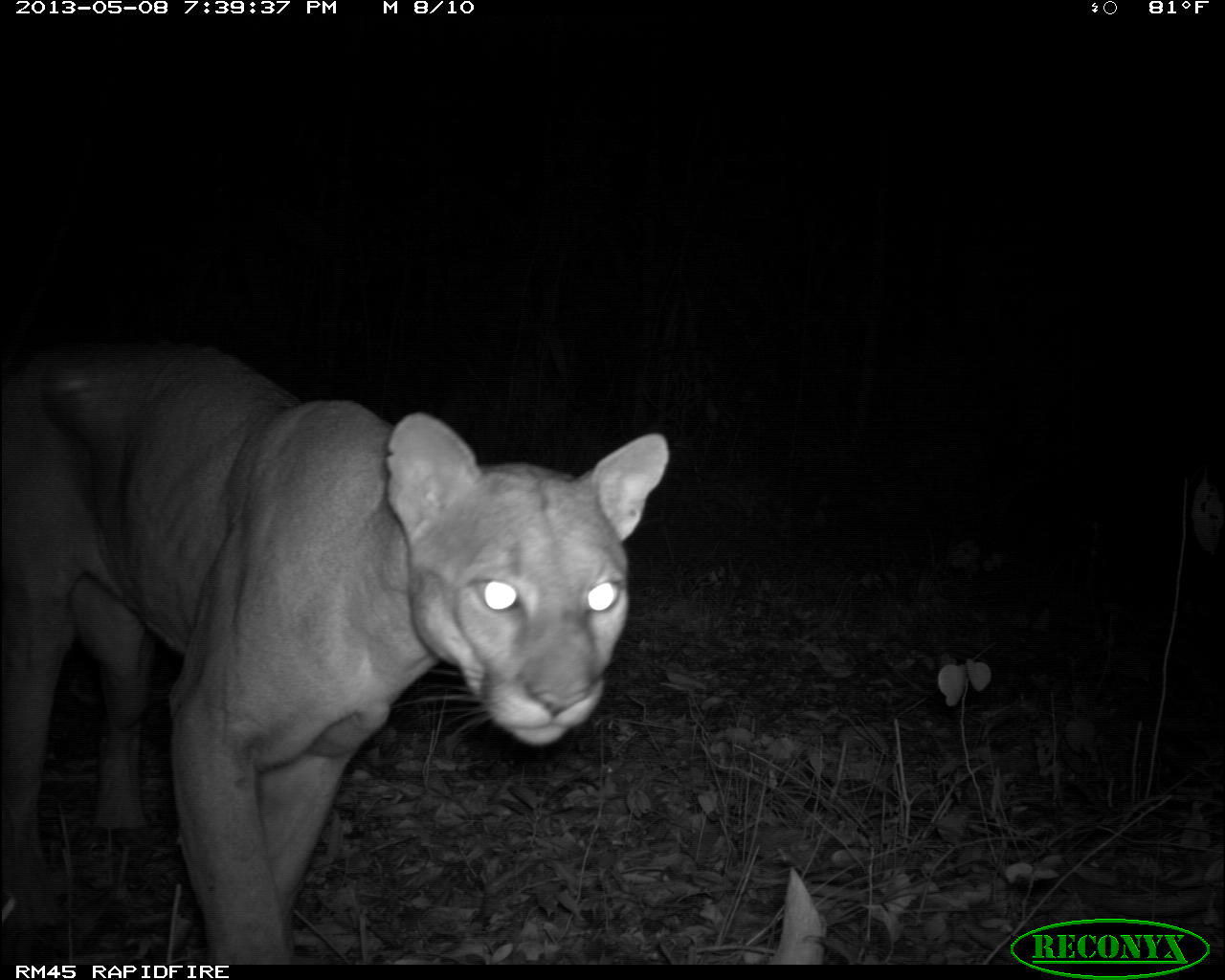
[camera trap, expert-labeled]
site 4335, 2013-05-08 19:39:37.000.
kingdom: Animalia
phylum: Chordata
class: Mammalia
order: Carnivora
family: Felidae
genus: Puma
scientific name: Puma concolor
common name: mountain lion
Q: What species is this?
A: Puma concolor (mountain lion).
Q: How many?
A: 1.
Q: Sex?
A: Male.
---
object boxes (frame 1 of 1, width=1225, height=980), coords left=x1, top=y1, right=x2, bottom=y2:
puma concolor: left=4, top=329, right=669, bottom=962